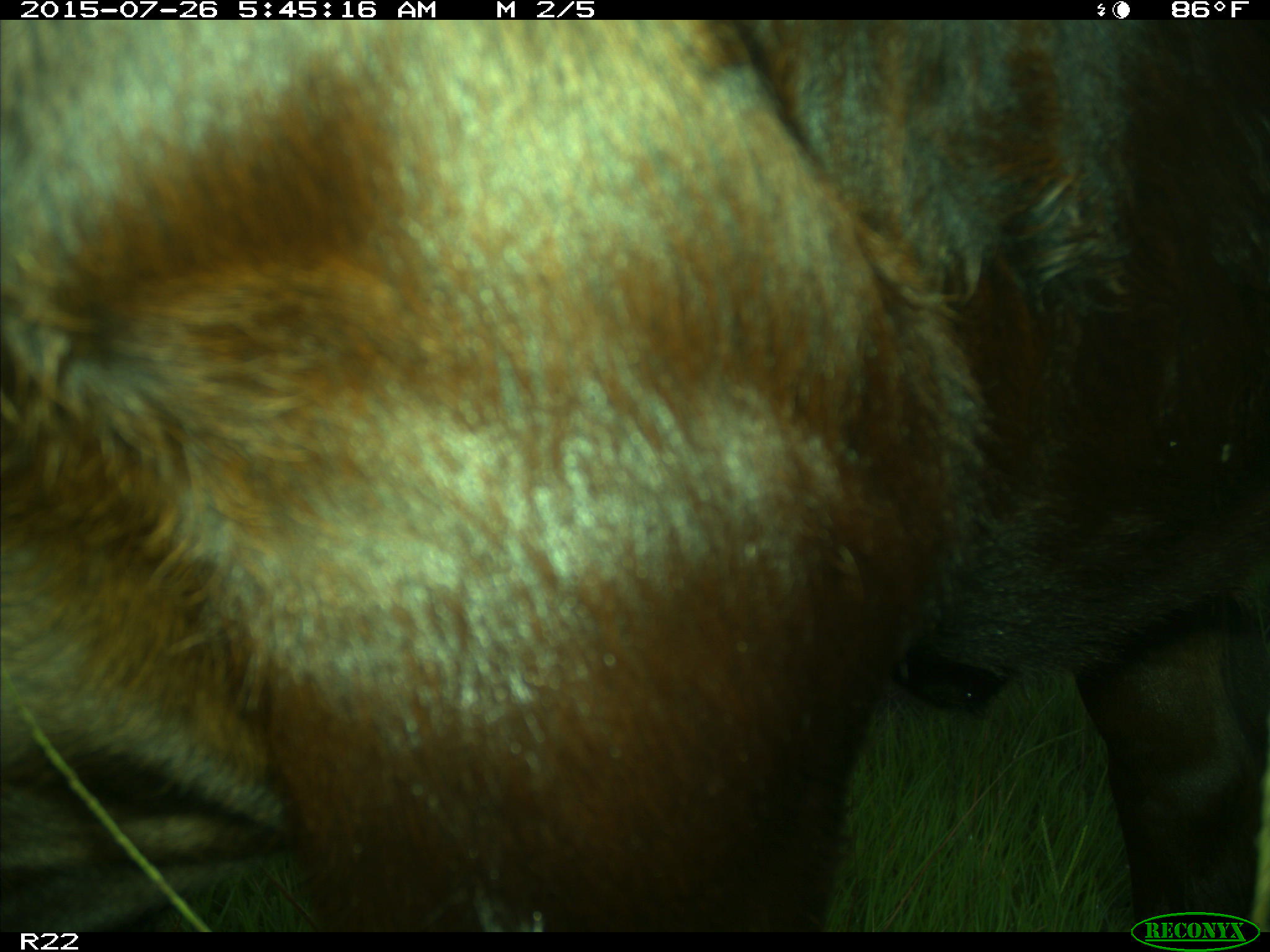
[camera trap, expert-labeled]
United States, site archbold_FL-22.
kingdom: Animalia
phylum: Chordata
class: Mammalia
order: Artiodactyla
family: Bovidae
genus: Bos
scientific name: Bos taurus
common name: domestic cow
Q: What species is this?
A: Bos taurus (domestic cow).